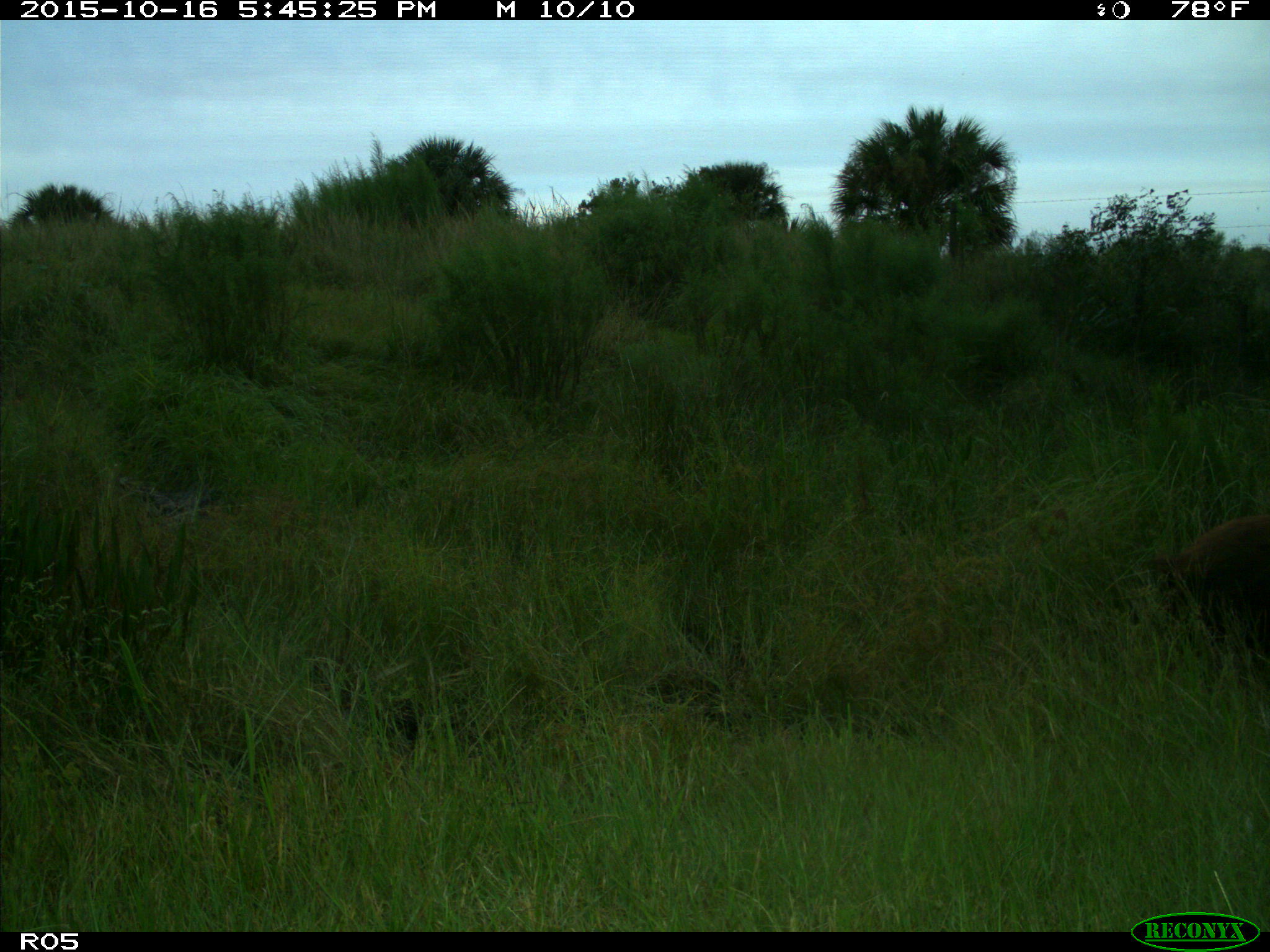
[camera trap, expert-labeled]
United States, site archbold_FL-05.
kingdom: Animalia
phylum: Chordata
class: Mammalia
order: Artiodactyla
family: Suidae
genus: Sus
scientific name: Sus scrofa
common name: wild boar